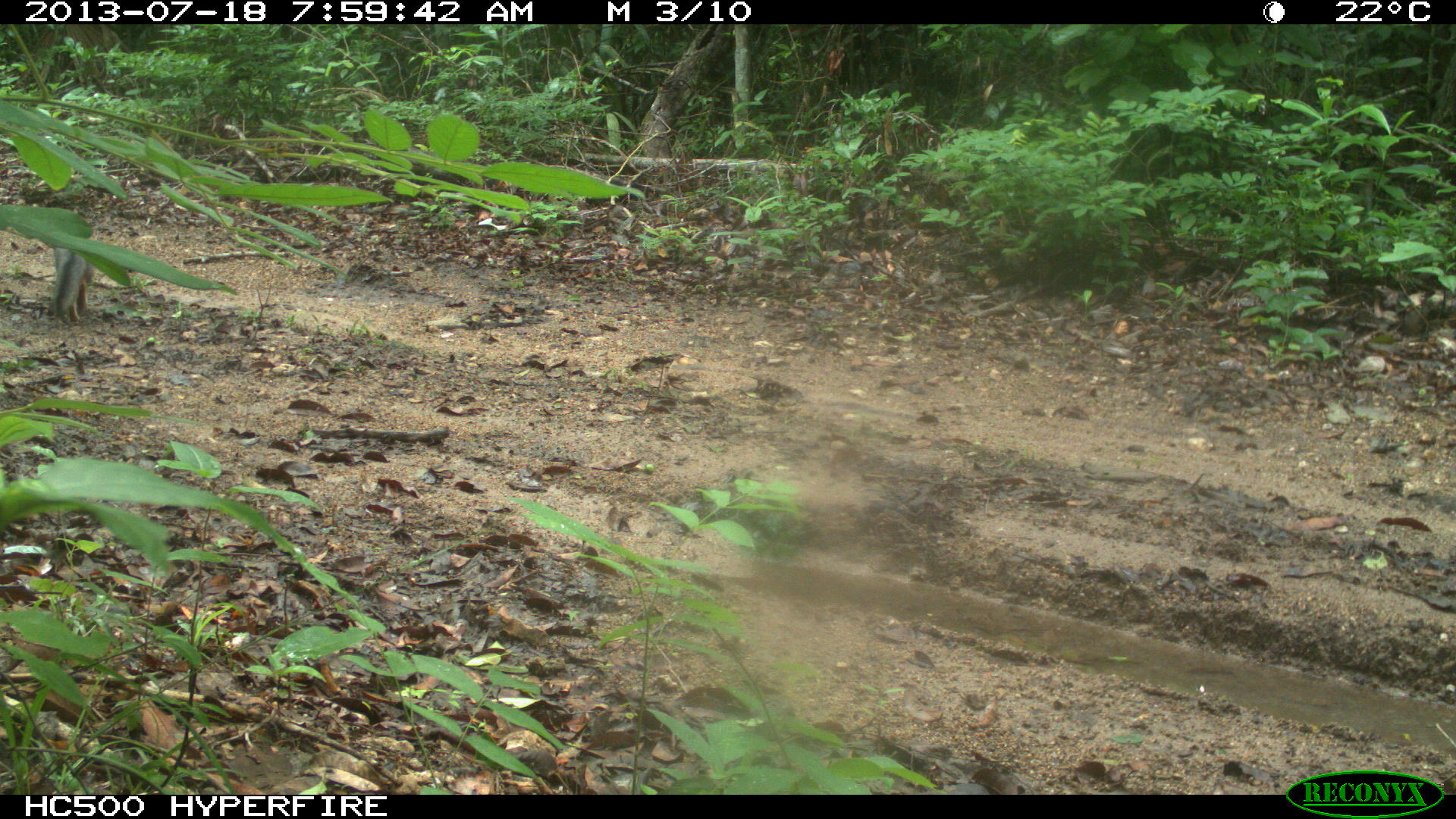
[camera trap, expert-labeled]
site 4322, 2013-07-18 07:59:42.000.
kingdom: Animalia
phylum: Chordata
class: Mammalia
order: Carnivora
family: Canidae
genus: Urocyon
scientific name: Urocyon cinereoargenteus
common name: gray fox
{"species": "Urocyon cinereoargenteus (gray fox)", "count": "1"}